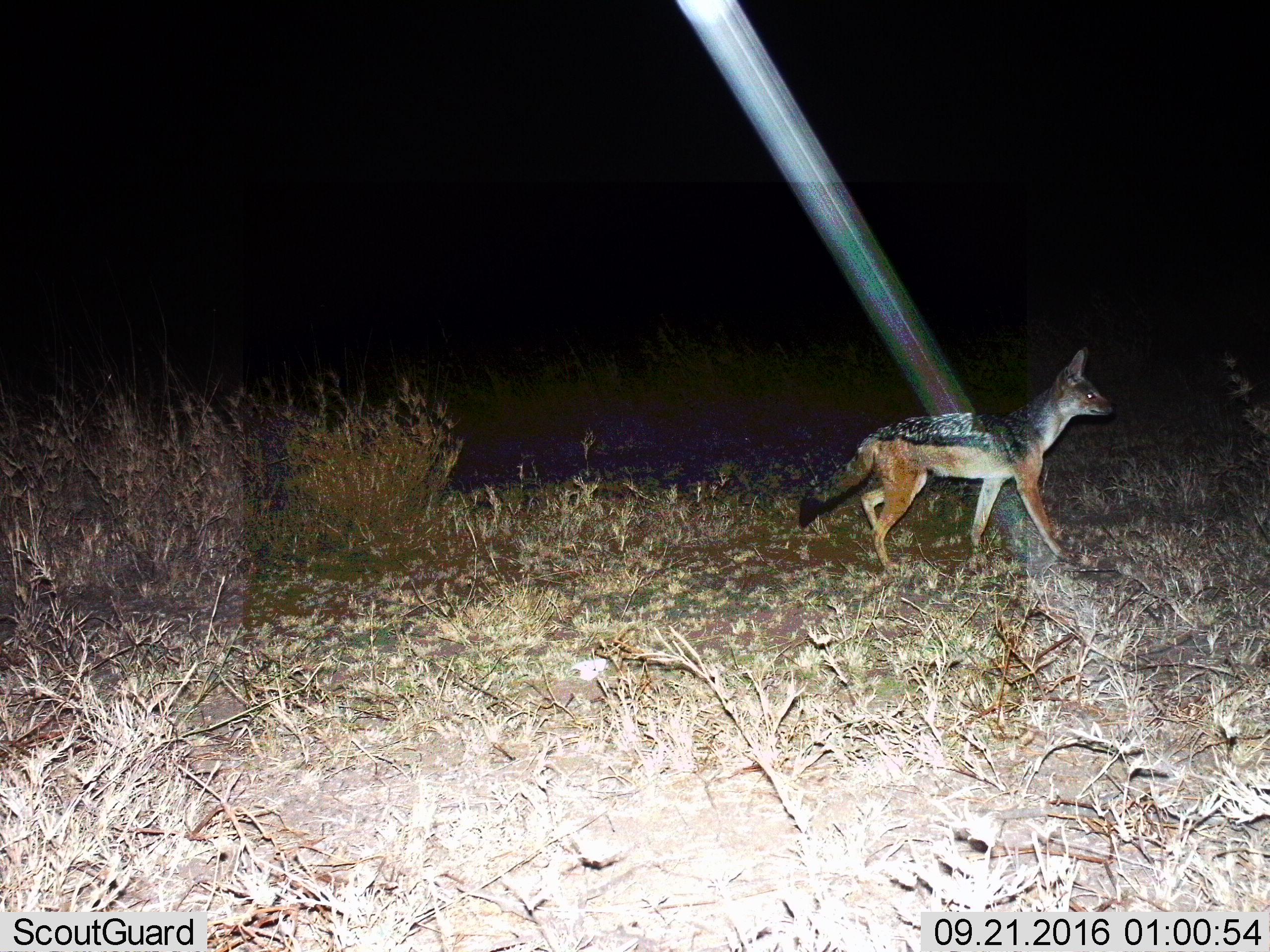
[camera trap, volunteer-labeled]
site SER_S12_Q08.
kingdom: Animalia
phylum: Chordata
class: Mammalia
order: Carnivora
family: Canidae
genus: Lupulella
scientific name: Lupulella mesomelas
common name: black-backed jackal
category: jackalblackbacked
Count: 1.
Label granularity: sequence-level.